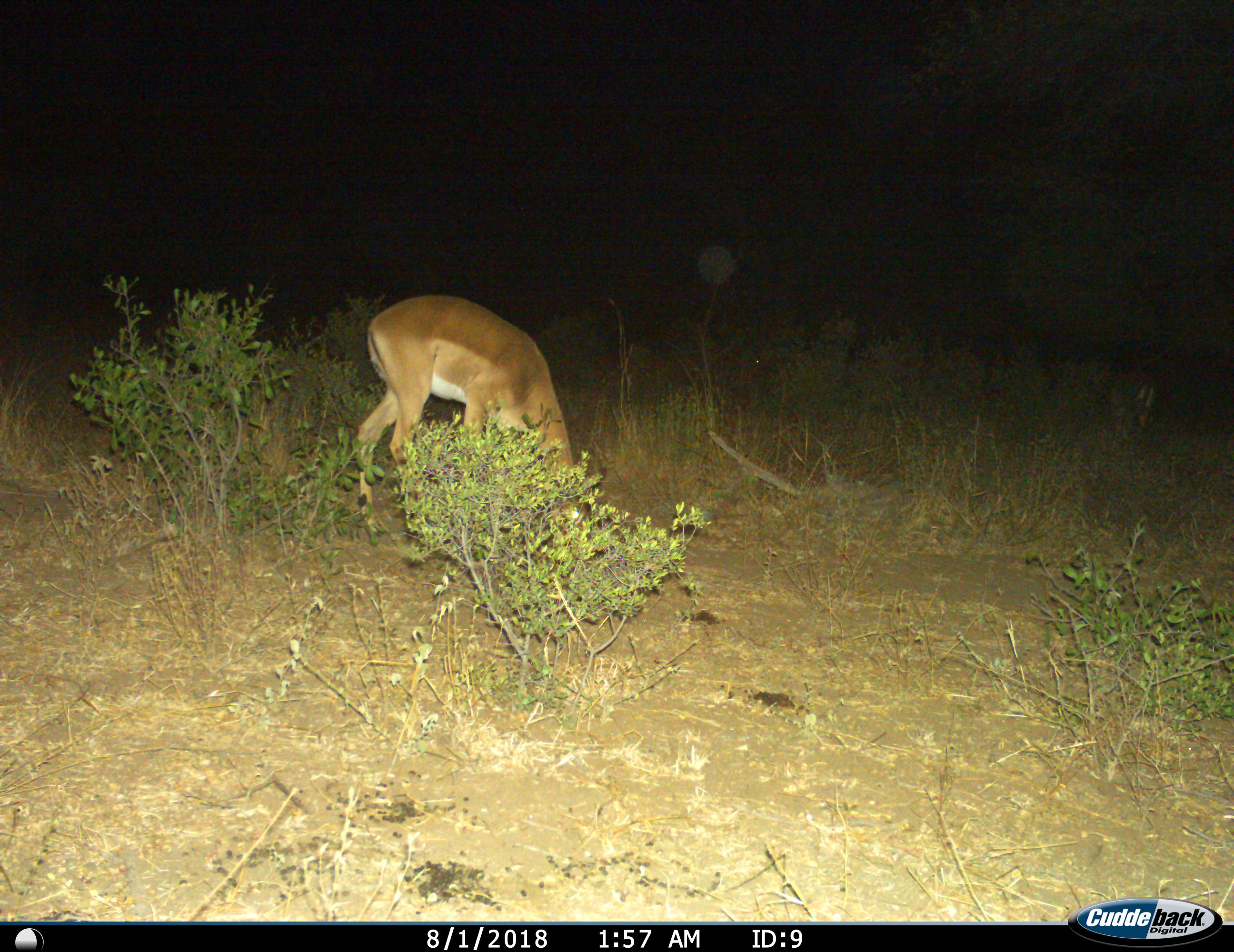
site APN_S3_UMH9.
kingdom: Animalia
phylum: Chordata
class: Mammalia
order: Artiodactyla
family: Bovidae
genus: Aepyceros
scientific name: Aepyceros melampus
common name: impala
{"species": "impala (Aepyceros melampus)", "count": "1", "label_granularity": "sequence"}